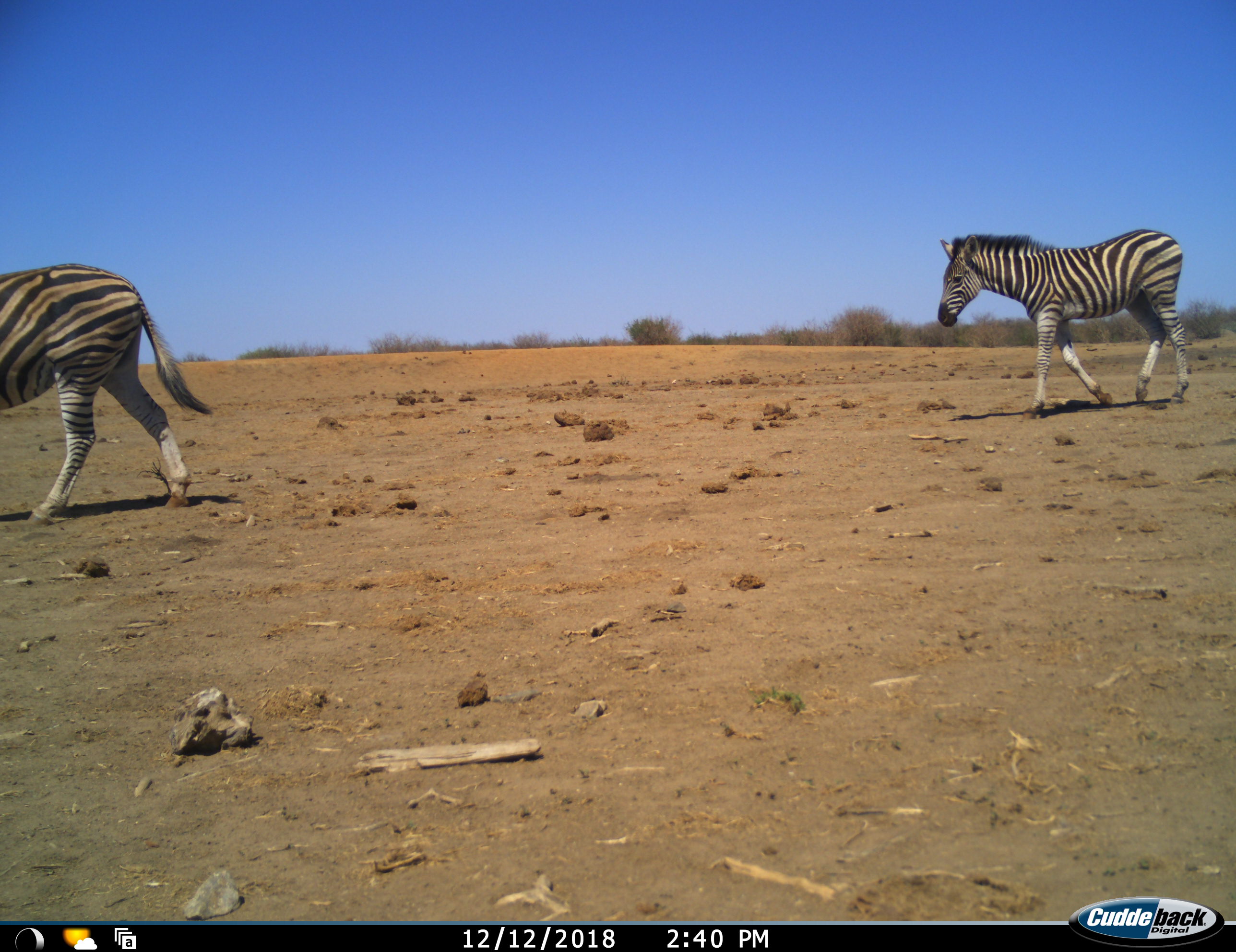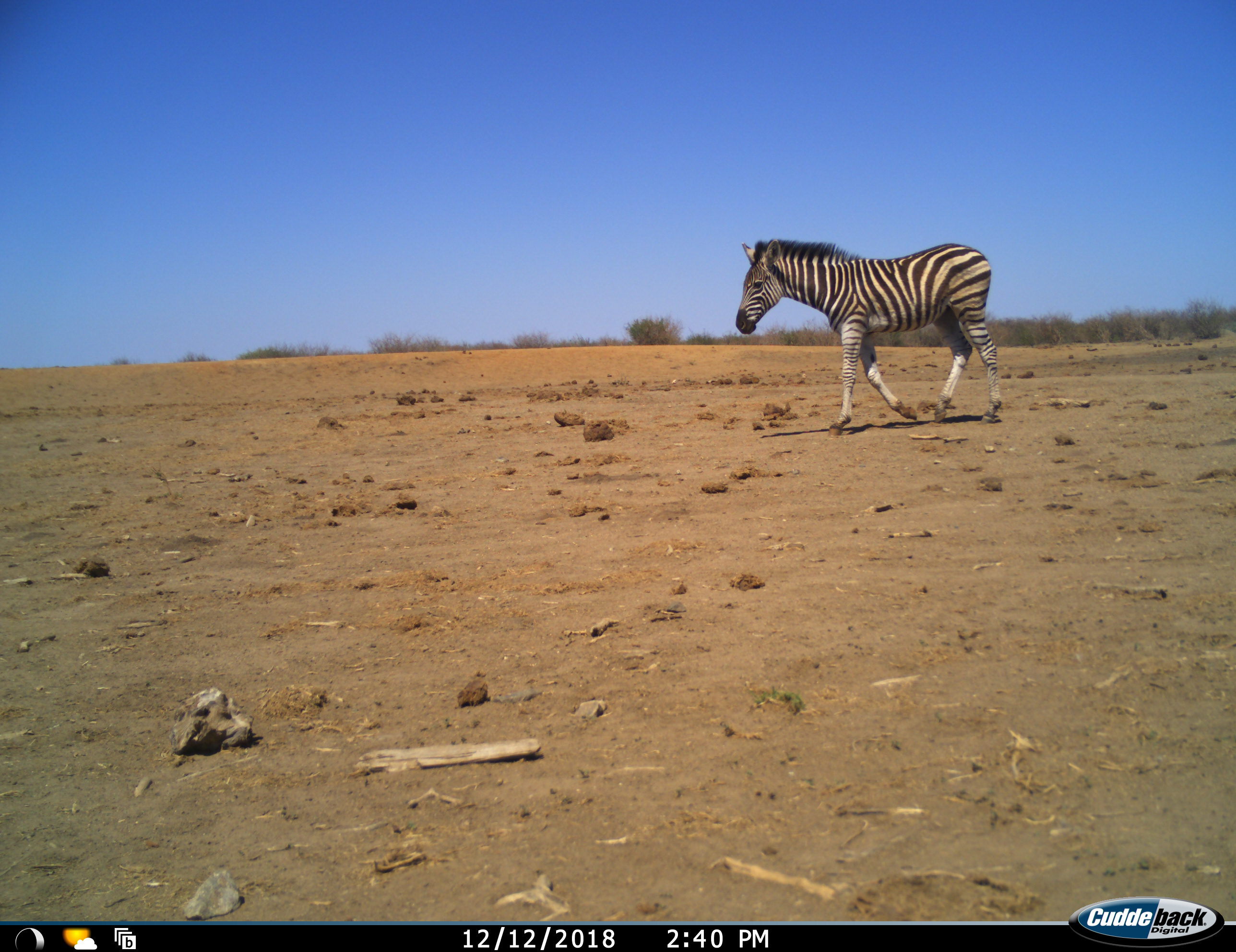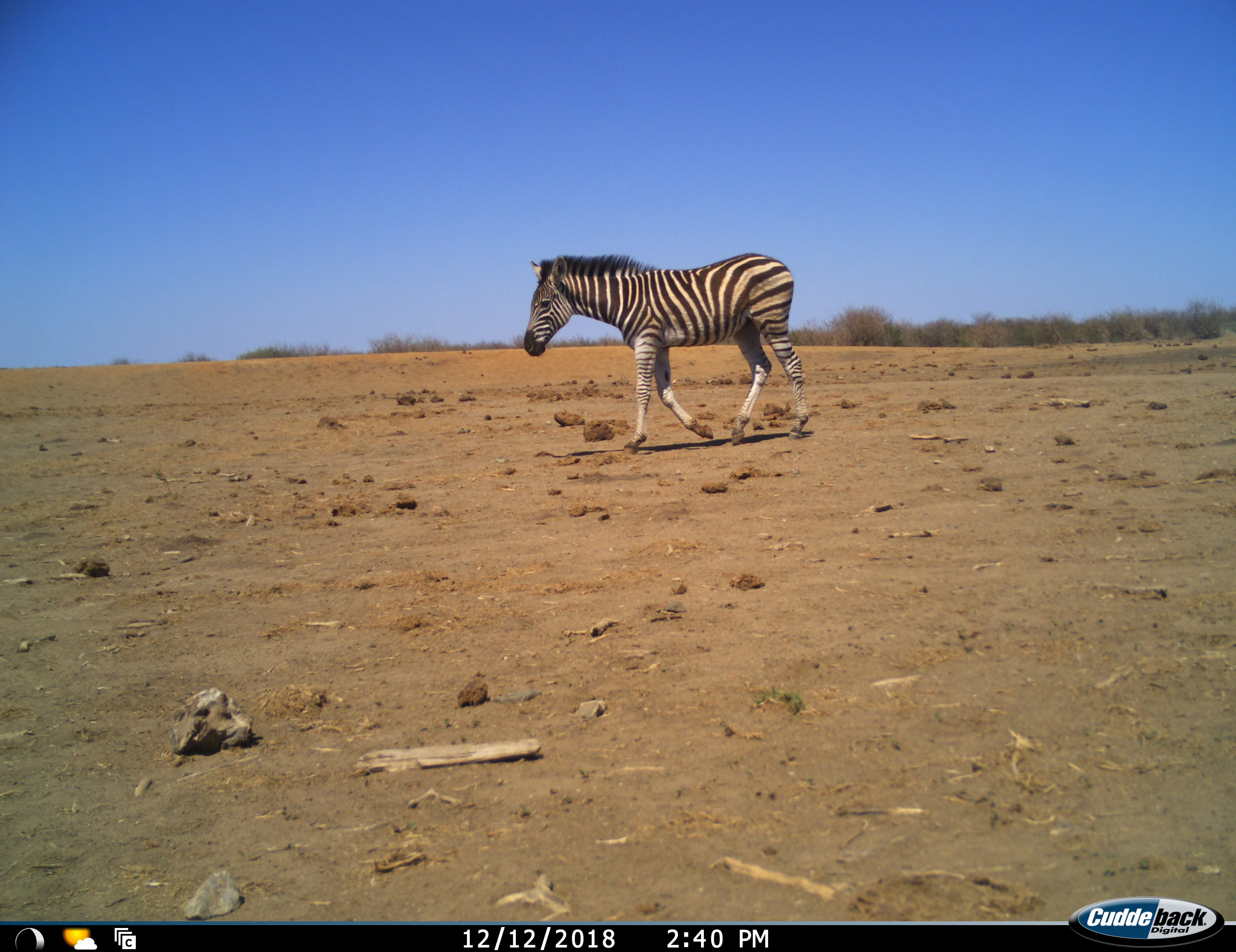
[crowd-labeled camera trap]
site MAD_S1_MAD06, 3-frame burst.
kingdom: Animalia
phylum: Chordata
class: Mammalia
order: Perissodactyla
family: Equidae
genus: Equus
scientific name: Equus quagga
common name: plains zebra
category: zebraplains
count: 2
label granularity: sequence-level